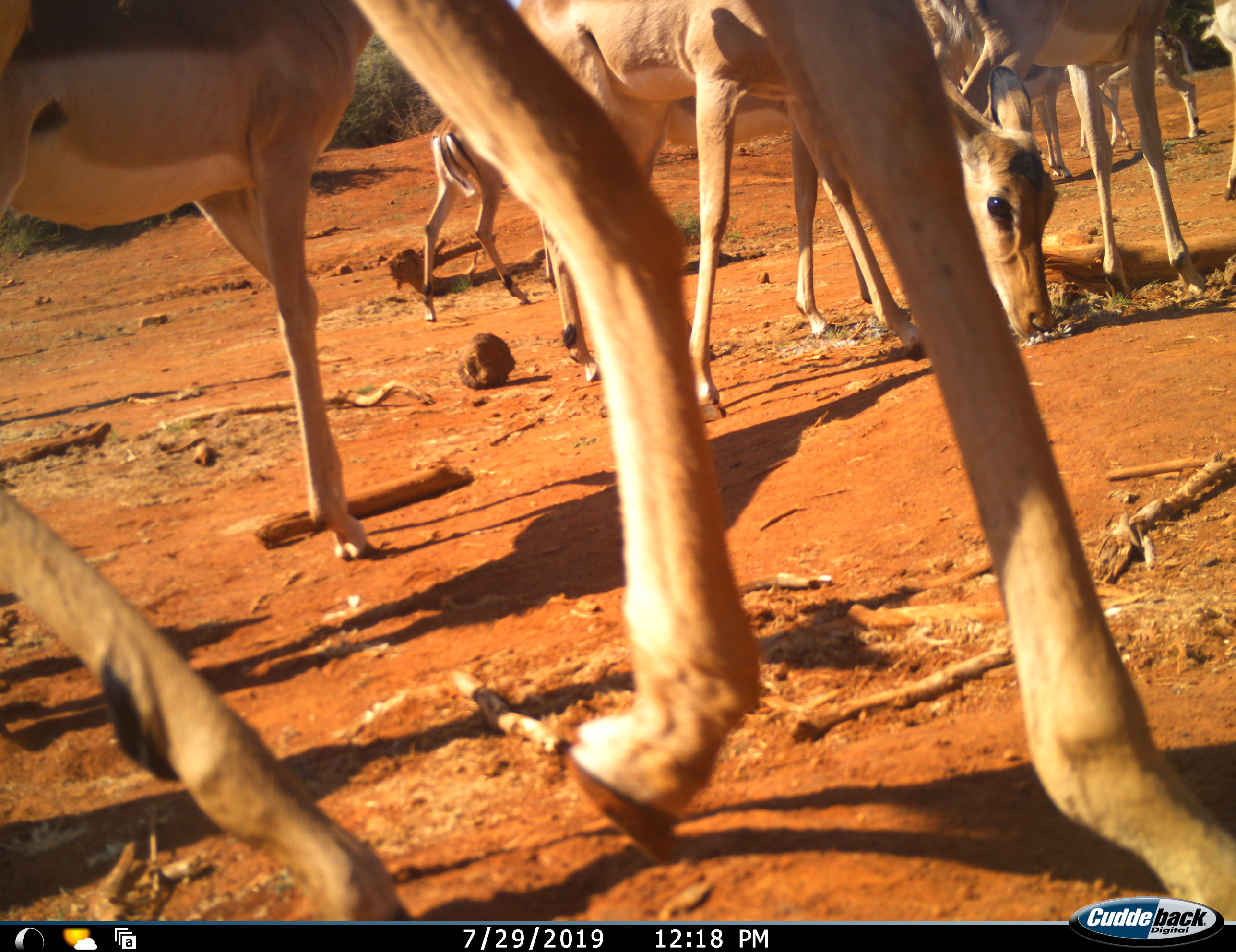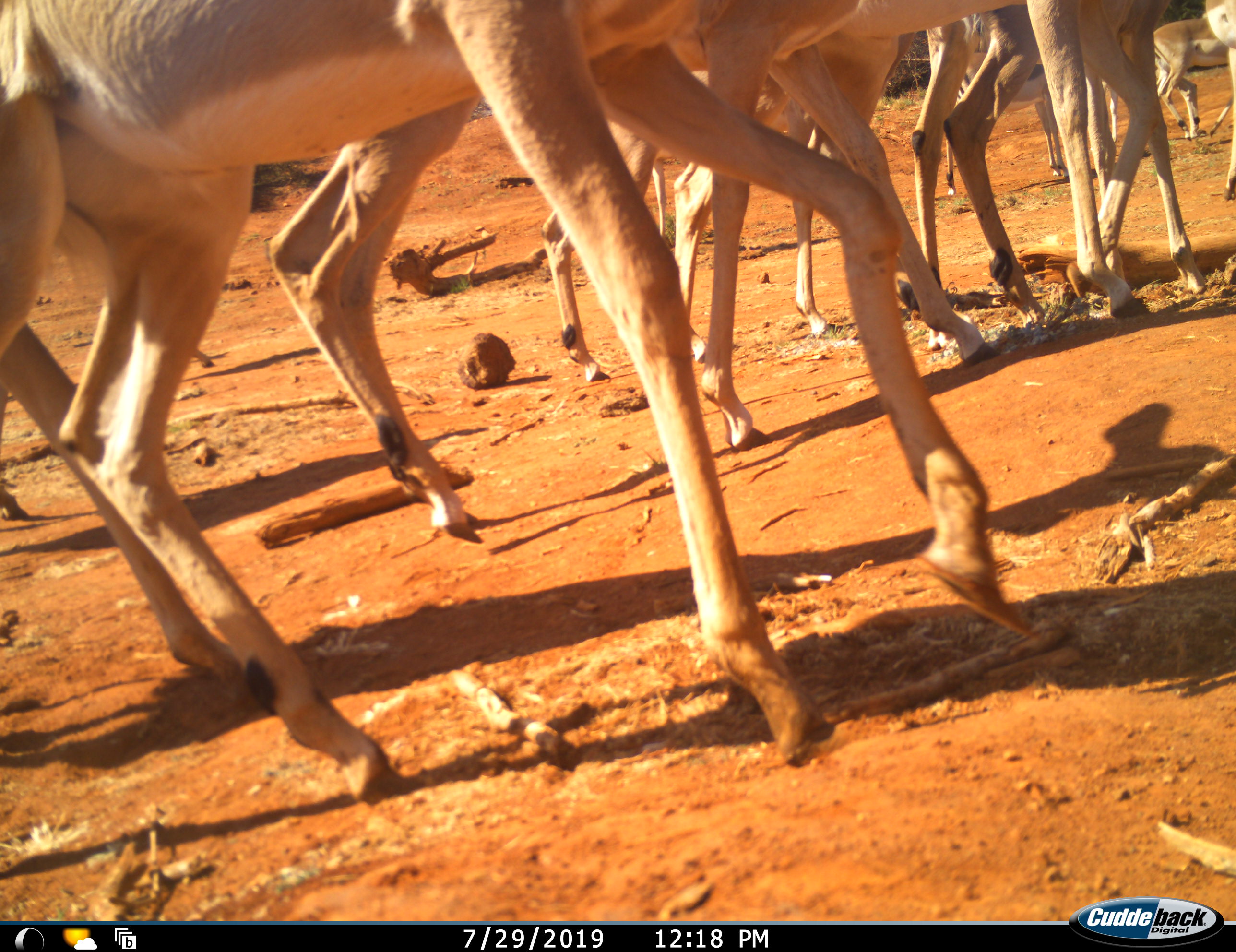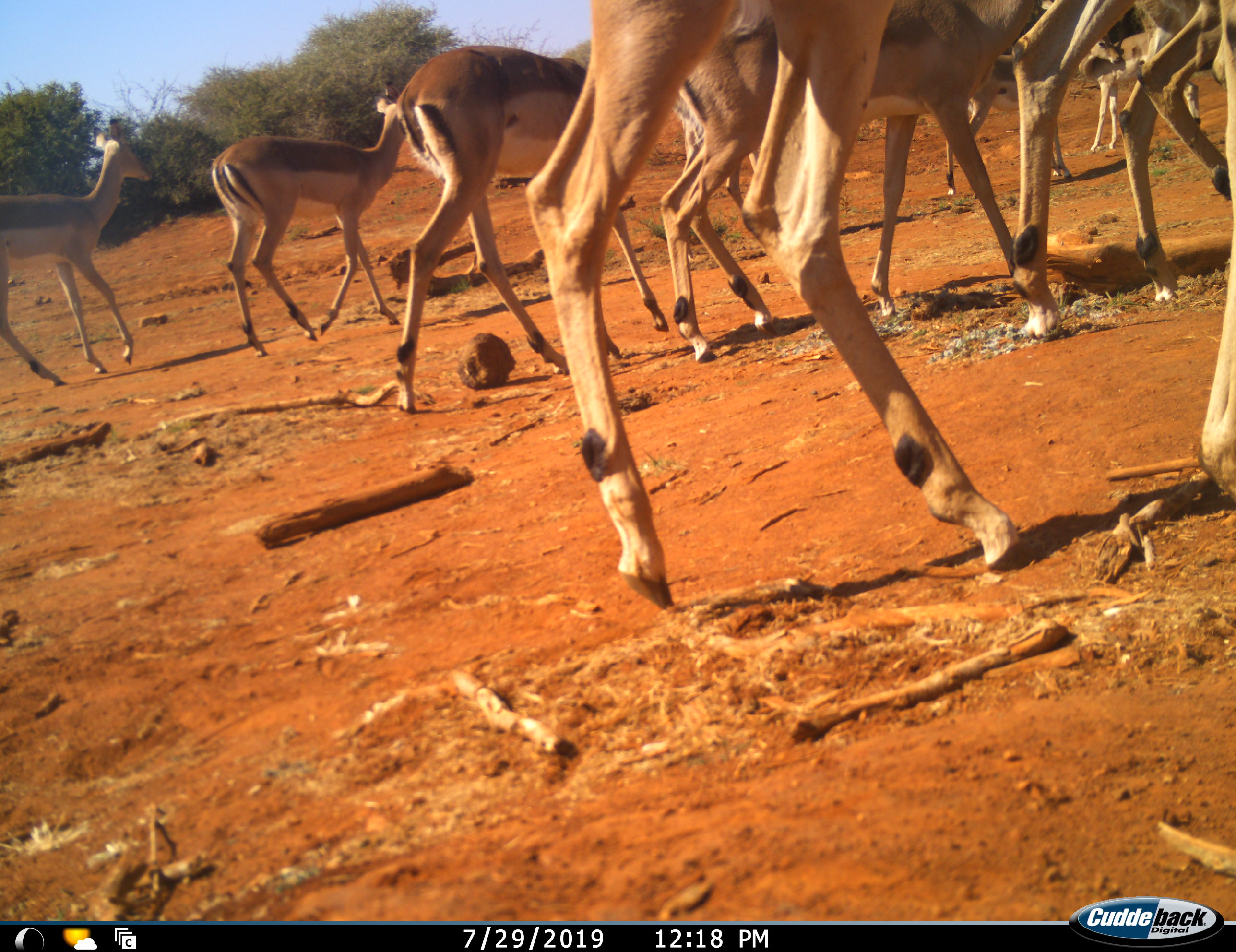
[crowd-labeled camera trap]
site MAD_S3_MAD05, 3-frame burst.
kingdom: Animalia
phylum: Chordata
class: Mammalia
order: Artiodactyla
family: Bovidae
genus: Aepyceros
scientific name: Aepyceros melampus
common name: impala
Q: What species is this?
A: Impala (Aepyceros melampus).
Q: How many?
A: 10.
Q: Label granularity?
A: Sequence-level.